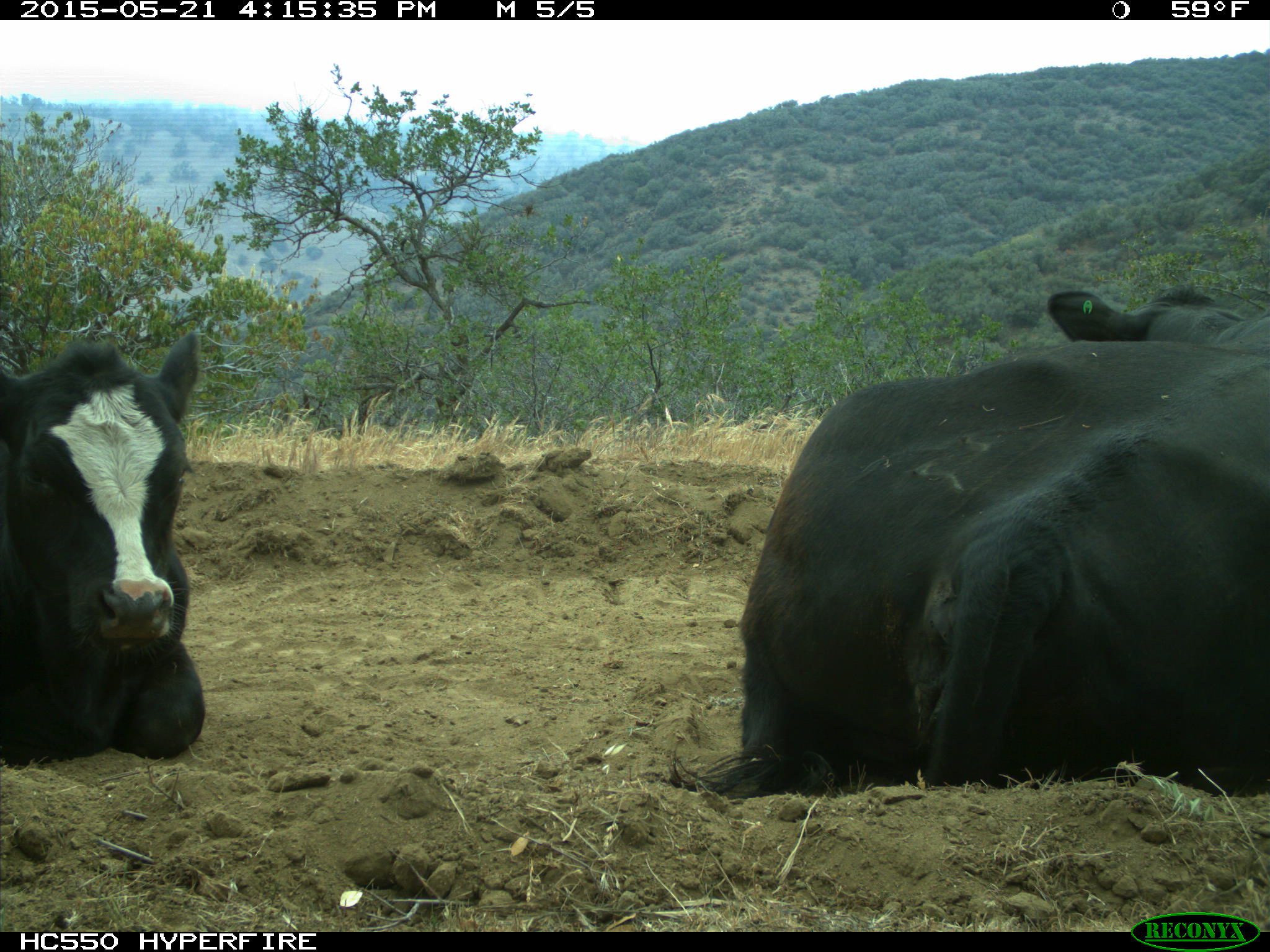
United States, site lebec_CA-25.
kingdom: Animalia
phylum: Chordata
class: Mammalia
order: Artiodactyla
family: Bovidae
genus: Bos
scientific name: Bos taurus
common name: domestic cow